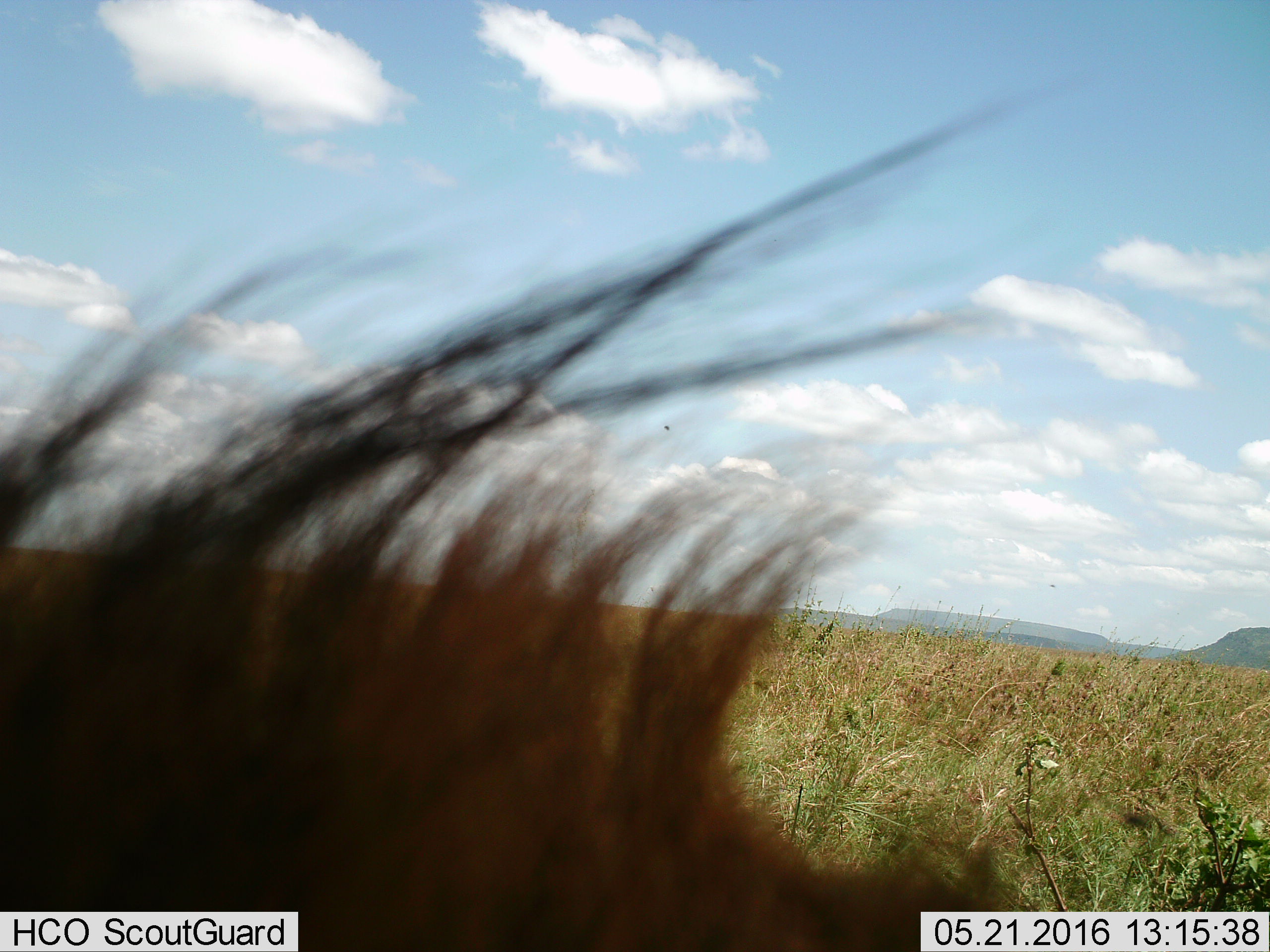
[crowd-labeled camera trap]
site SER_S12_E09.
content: unidentified animal